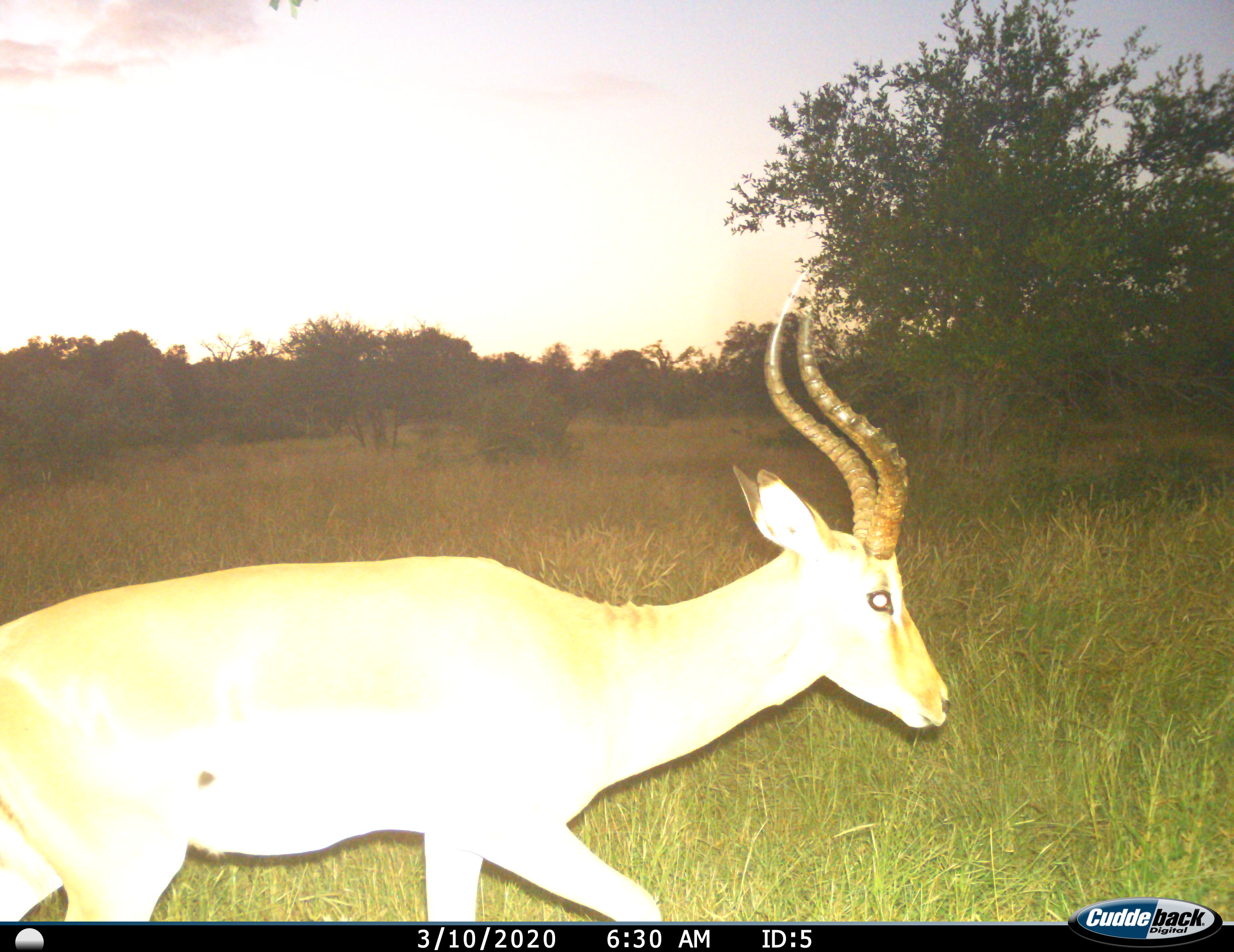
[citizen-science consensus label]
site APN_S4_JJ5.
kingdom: Animalia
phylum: Chordata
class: Mammalia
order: Artiodactyla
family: Bovidae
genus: Aepyceros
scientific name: Aepyceros melampus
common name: impala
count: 1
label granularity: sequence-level